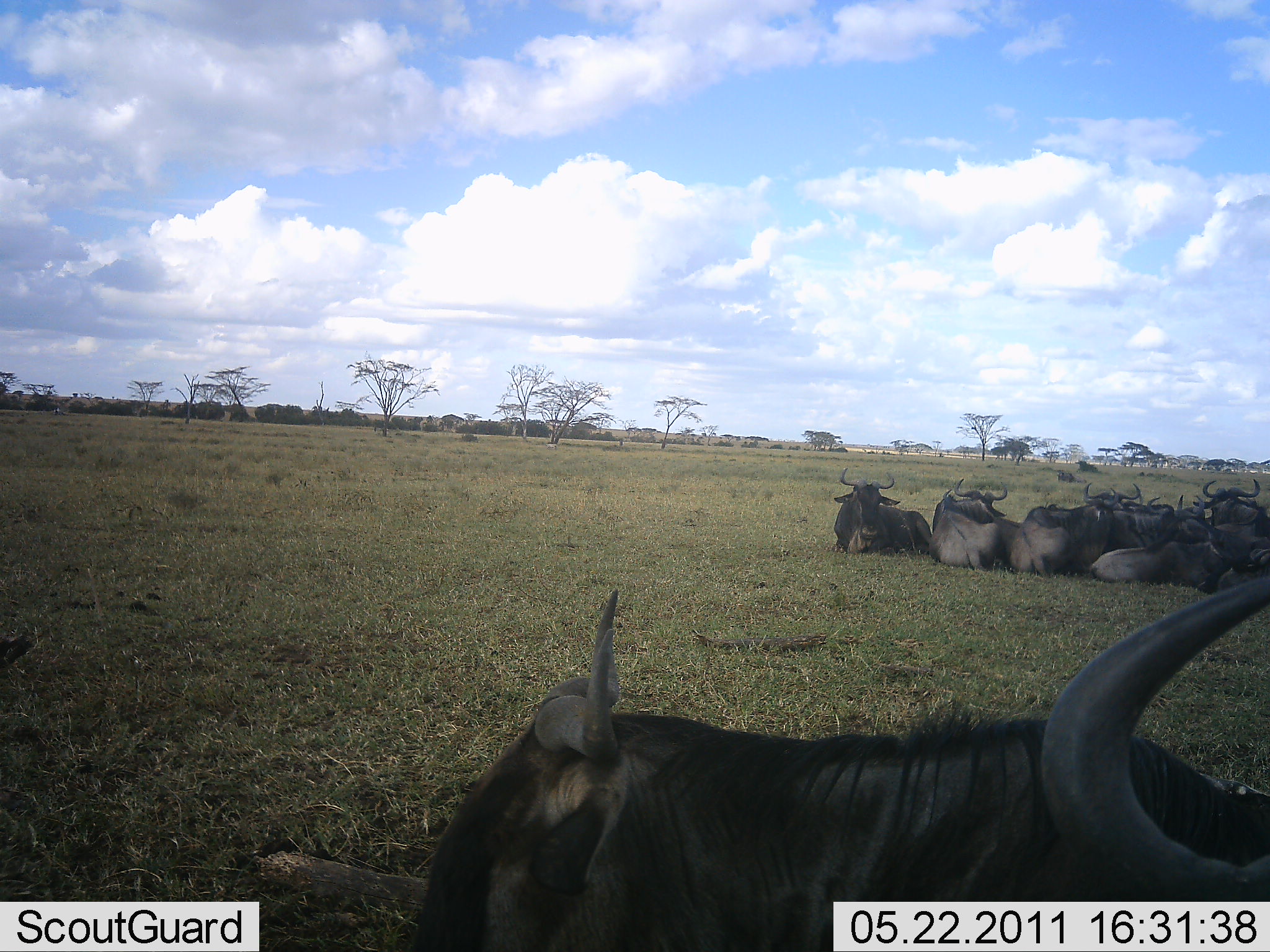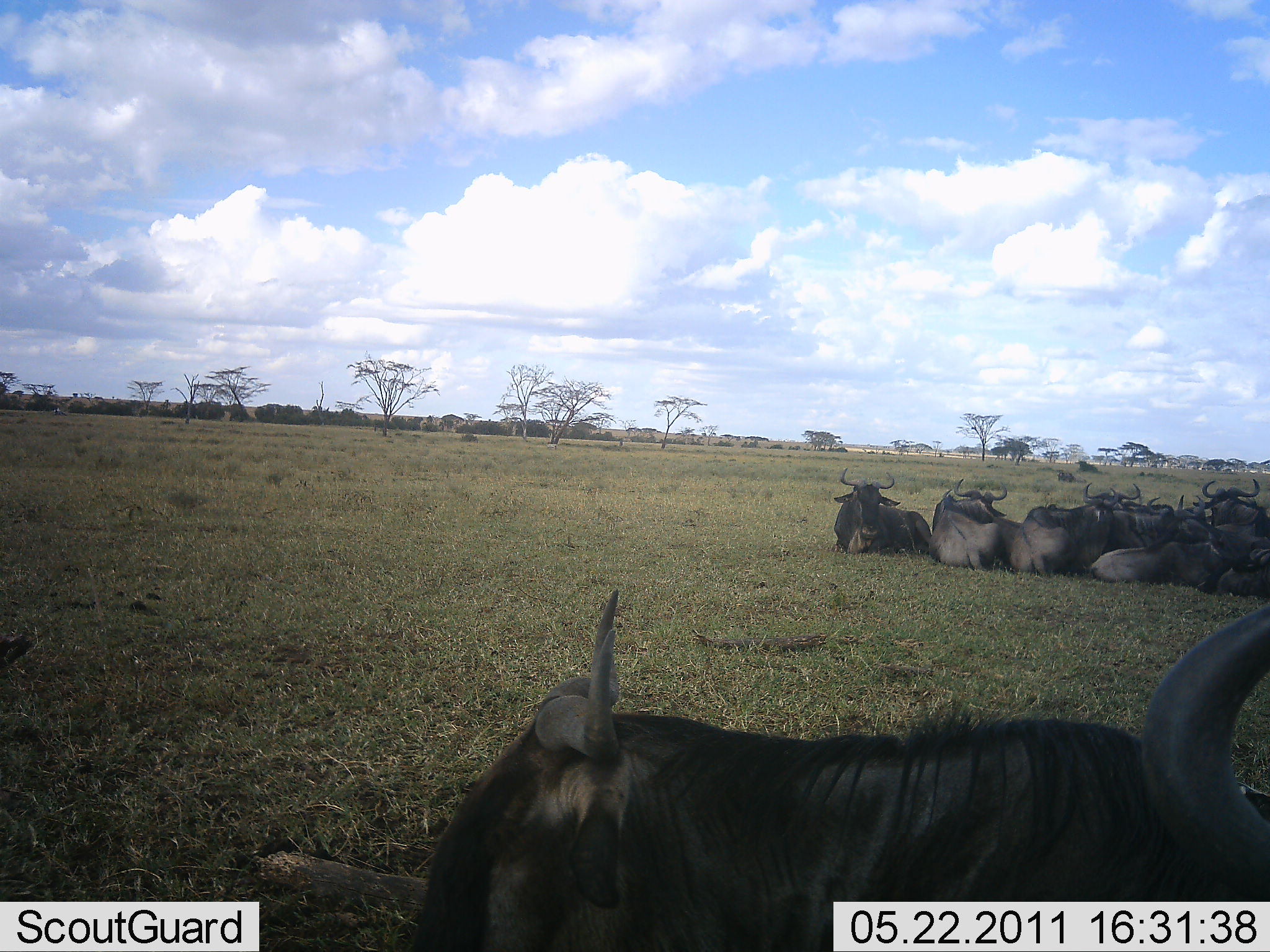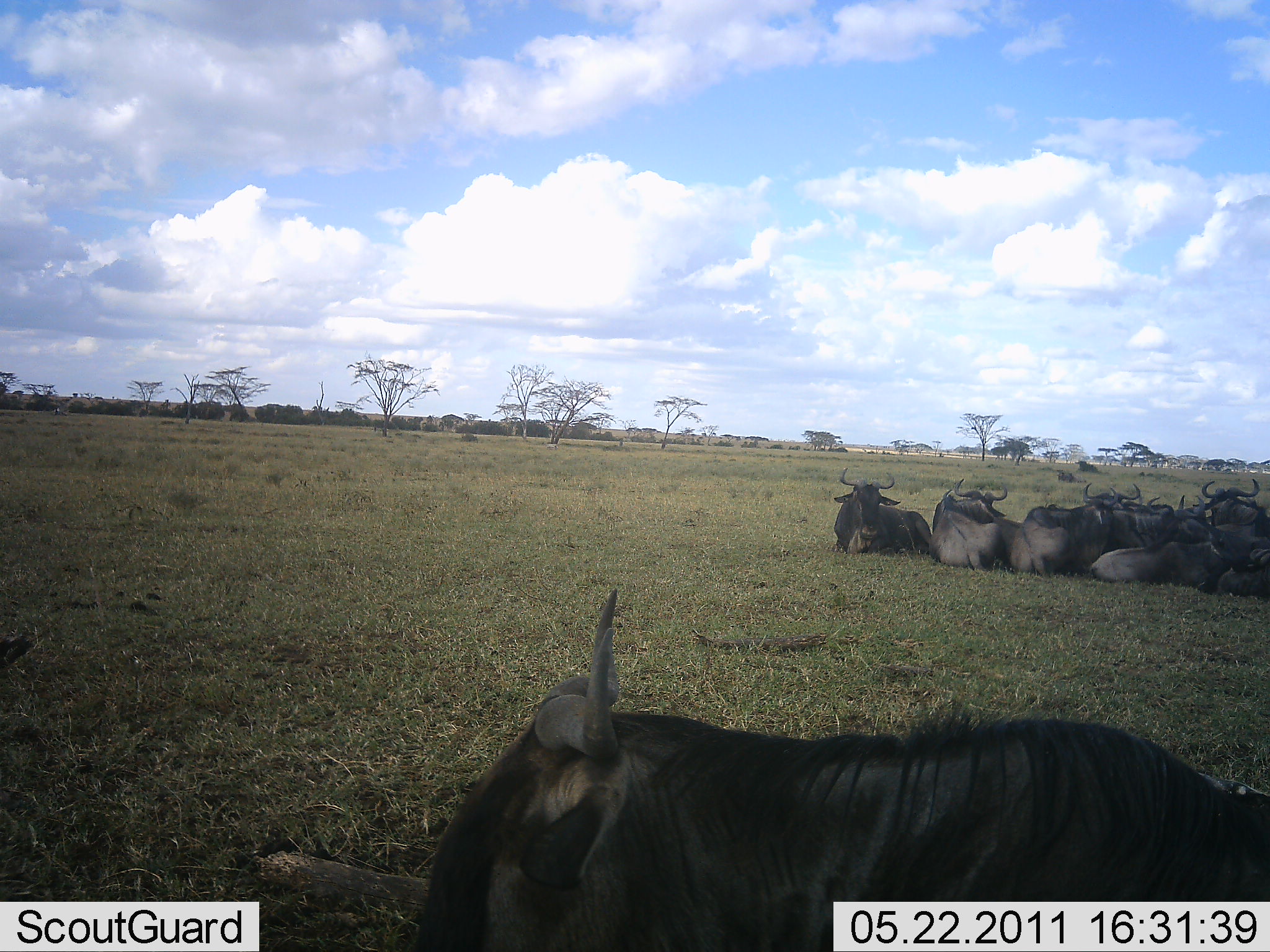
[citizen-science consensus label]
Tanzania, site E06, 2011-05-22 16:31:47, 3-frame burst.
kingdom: Animalia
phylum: Chordata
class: Mammalia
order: Artiodactyla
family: Bovidae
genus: Connochaetes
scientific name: Connochaetes taurinus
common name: blue wildebeest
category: wildebeest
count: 11-50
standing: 0%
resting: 100%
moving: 0%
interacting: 0%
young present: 0%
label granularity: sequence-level